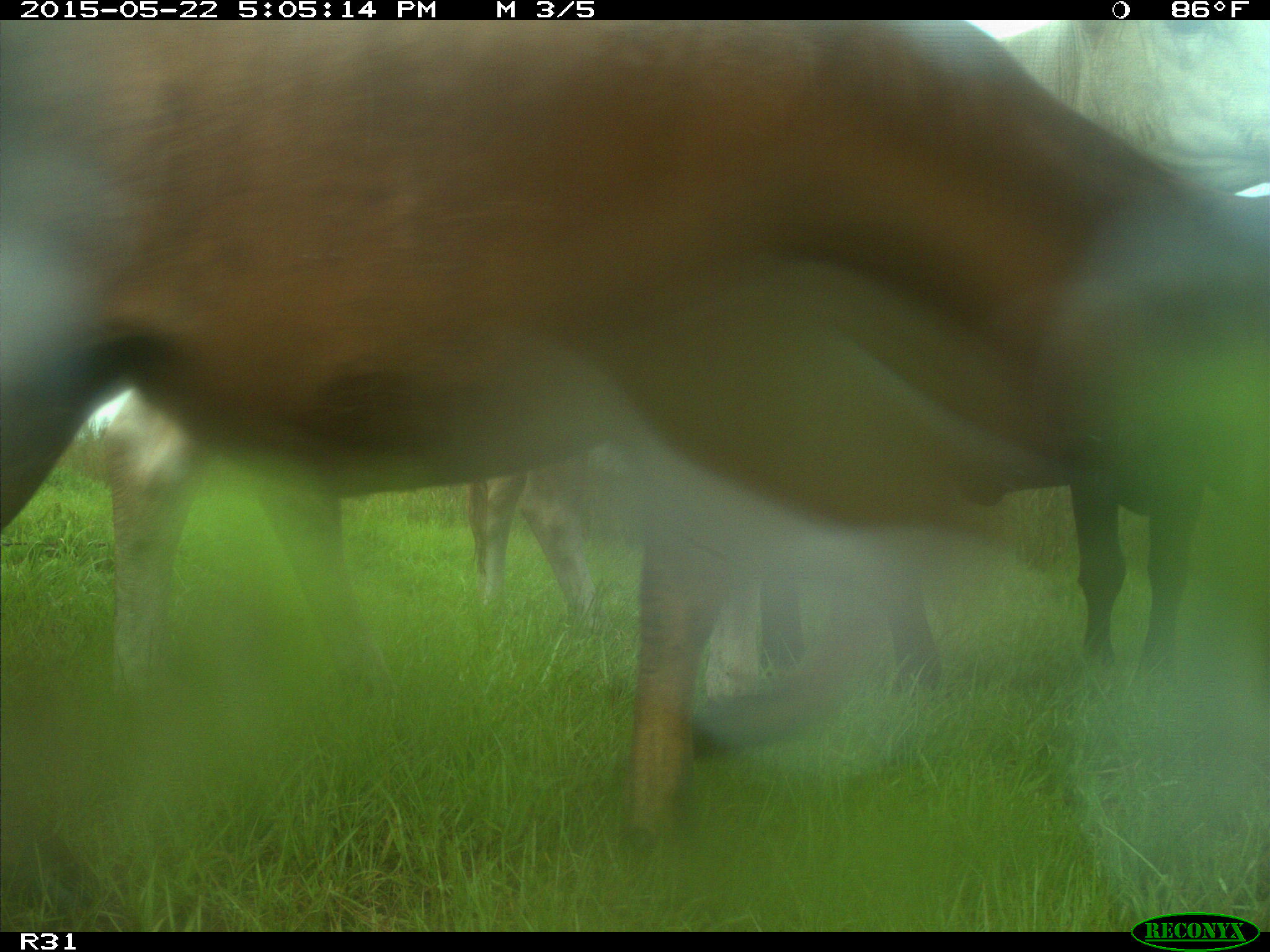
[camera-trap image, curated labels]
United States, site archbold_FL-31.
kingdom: Animalia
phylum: Chordata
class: Mammalia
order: Artiodactyla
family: Bovidae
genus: Bos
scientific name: Bos taurus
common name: domestic cow